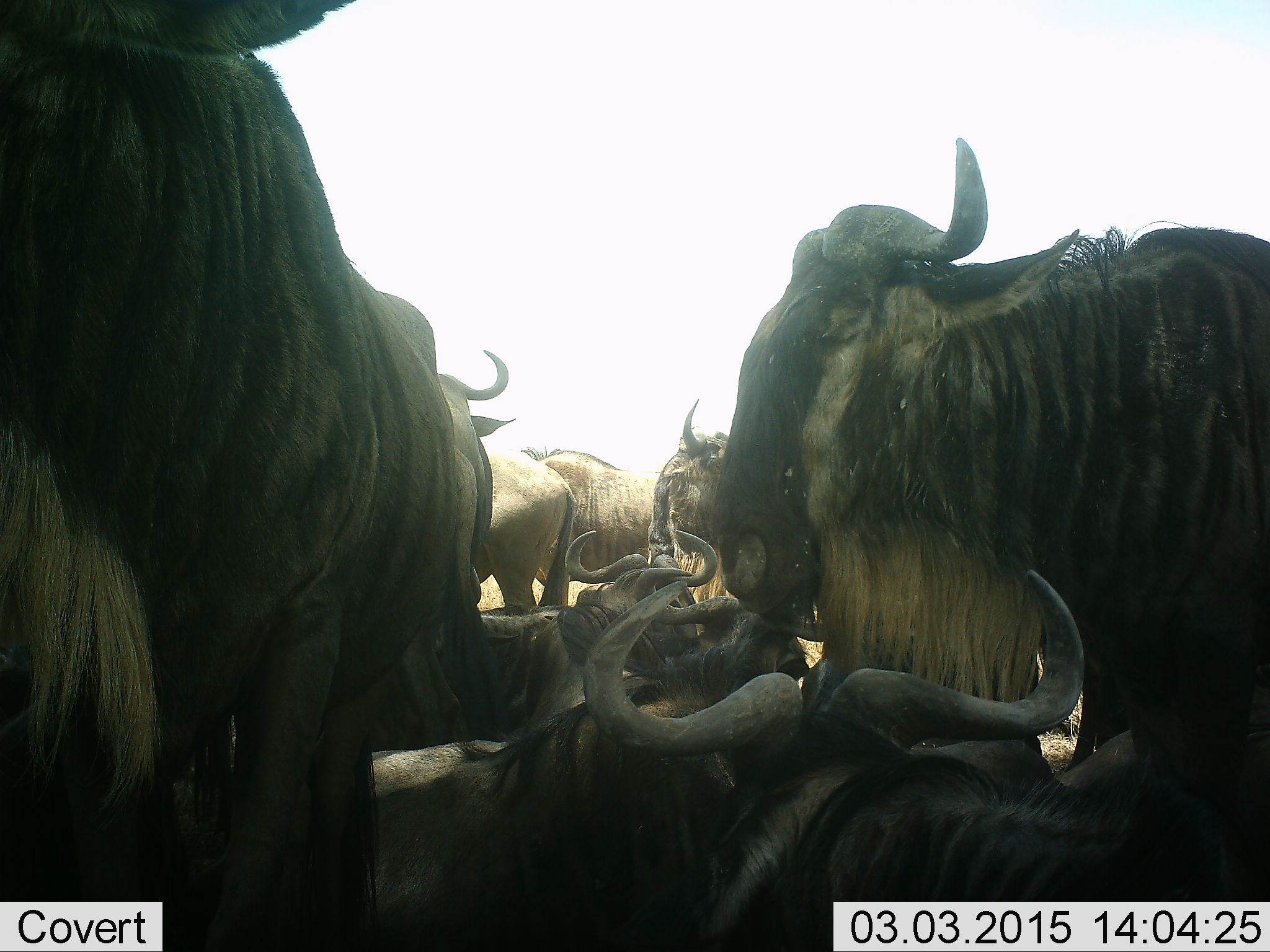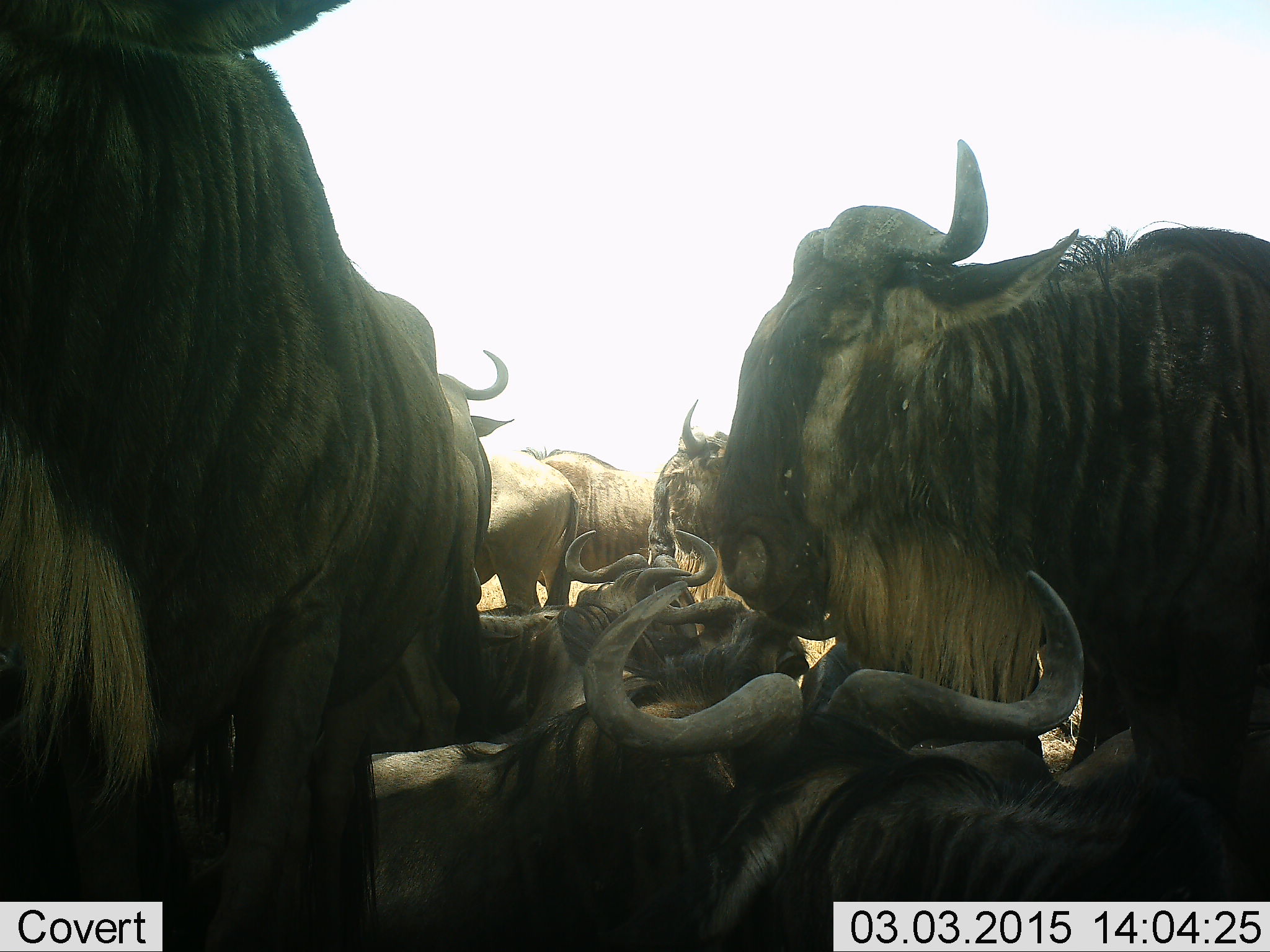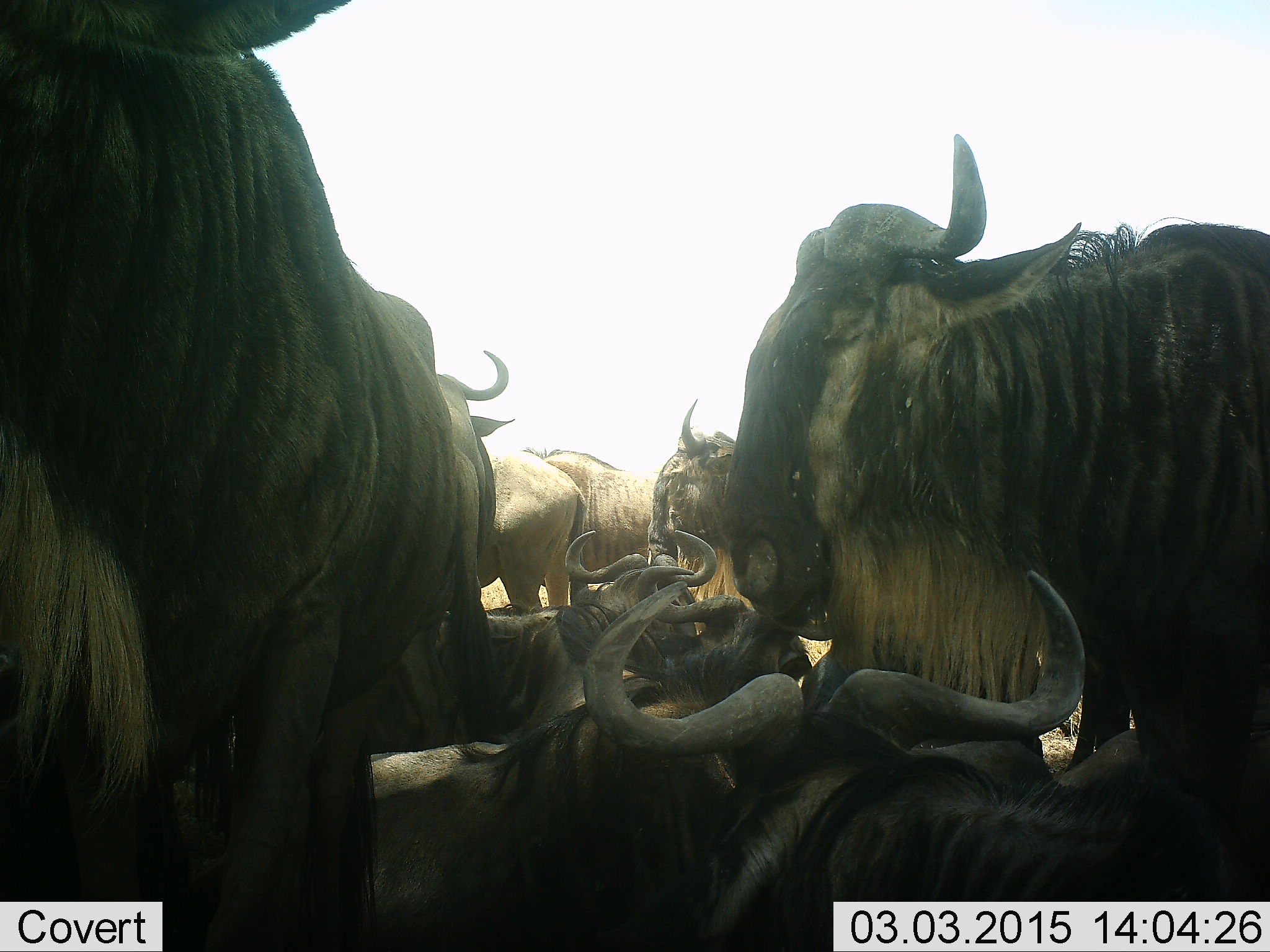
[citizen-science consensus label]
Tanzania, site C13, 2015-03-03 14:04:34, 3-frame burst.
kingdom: Animalia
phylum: Chordata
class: Mammalia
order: Artiodactyla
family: Bovidae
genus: Connochaetes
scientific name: Connochaetes taurinus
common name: blue wildebeest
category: wildebeest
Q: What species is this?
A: Wildebeest (blue wildebeest) (Connochaetes taurinus).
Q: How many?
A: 9.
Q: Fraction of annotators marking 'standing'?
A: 90%.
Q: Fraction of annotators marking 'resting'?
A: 100%.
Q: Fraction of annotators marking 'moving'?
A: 0%.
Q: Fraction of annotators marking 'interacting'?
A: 10%.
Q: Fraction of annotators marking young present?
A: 0%.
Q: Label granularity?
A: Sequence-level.